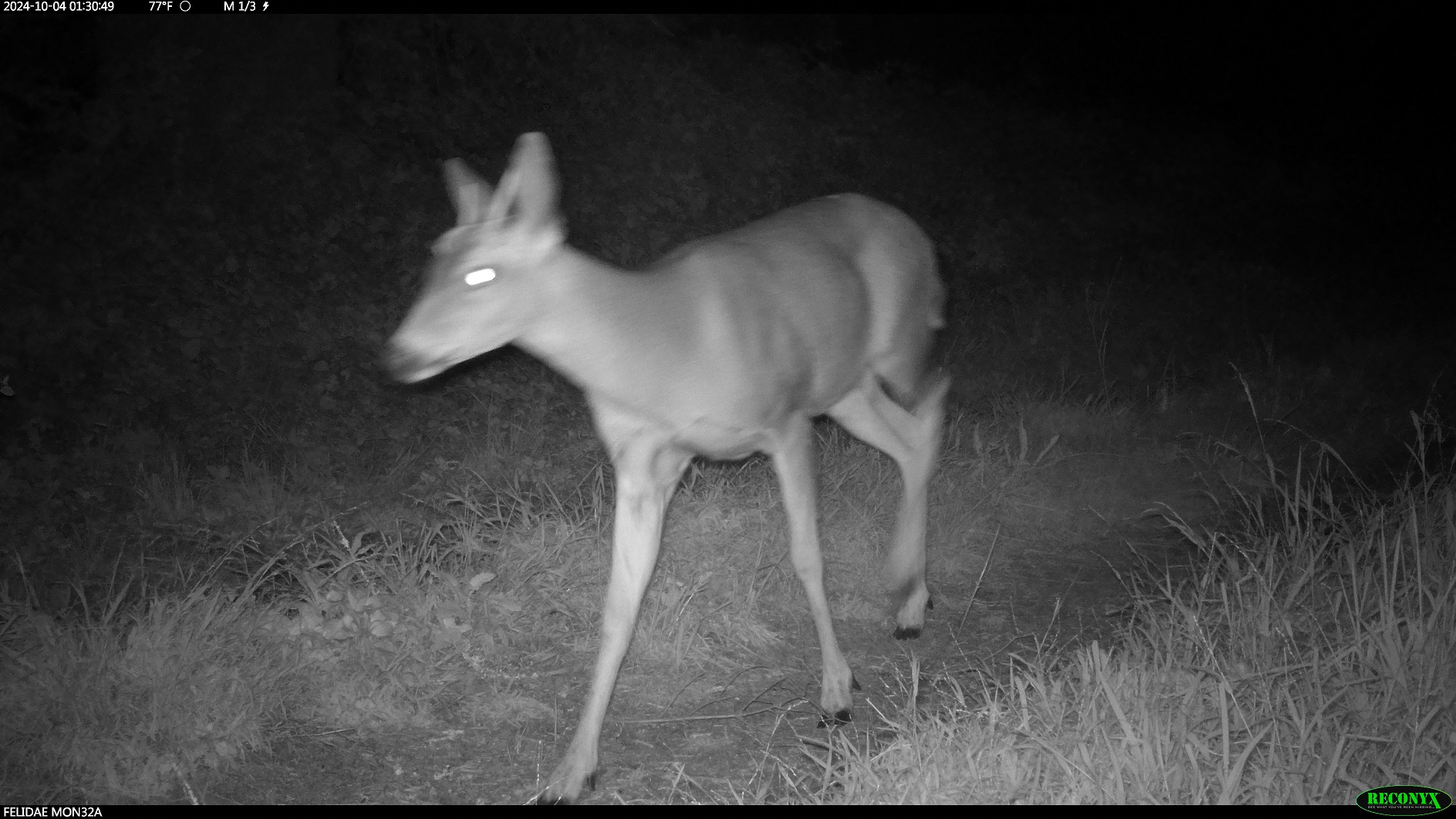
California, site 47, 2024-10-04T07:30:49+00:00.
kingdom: Animalia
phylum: Chordata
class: Mammalia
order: Artiodactyla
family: Cervidae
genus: Odocoileus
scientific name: Odocoileus hemionus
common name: mule deer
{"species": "mule deer (Odocoileus hemionus)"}